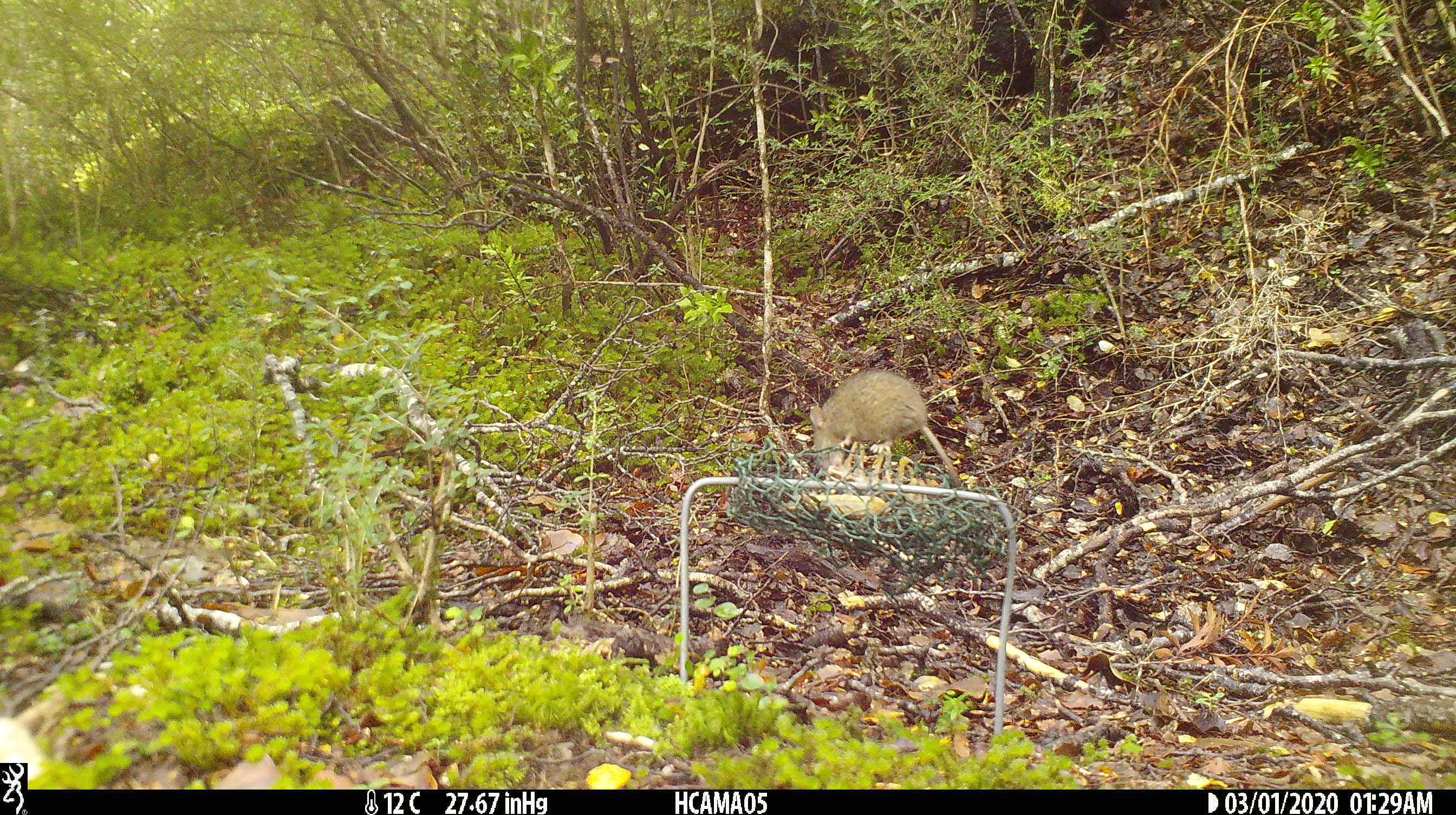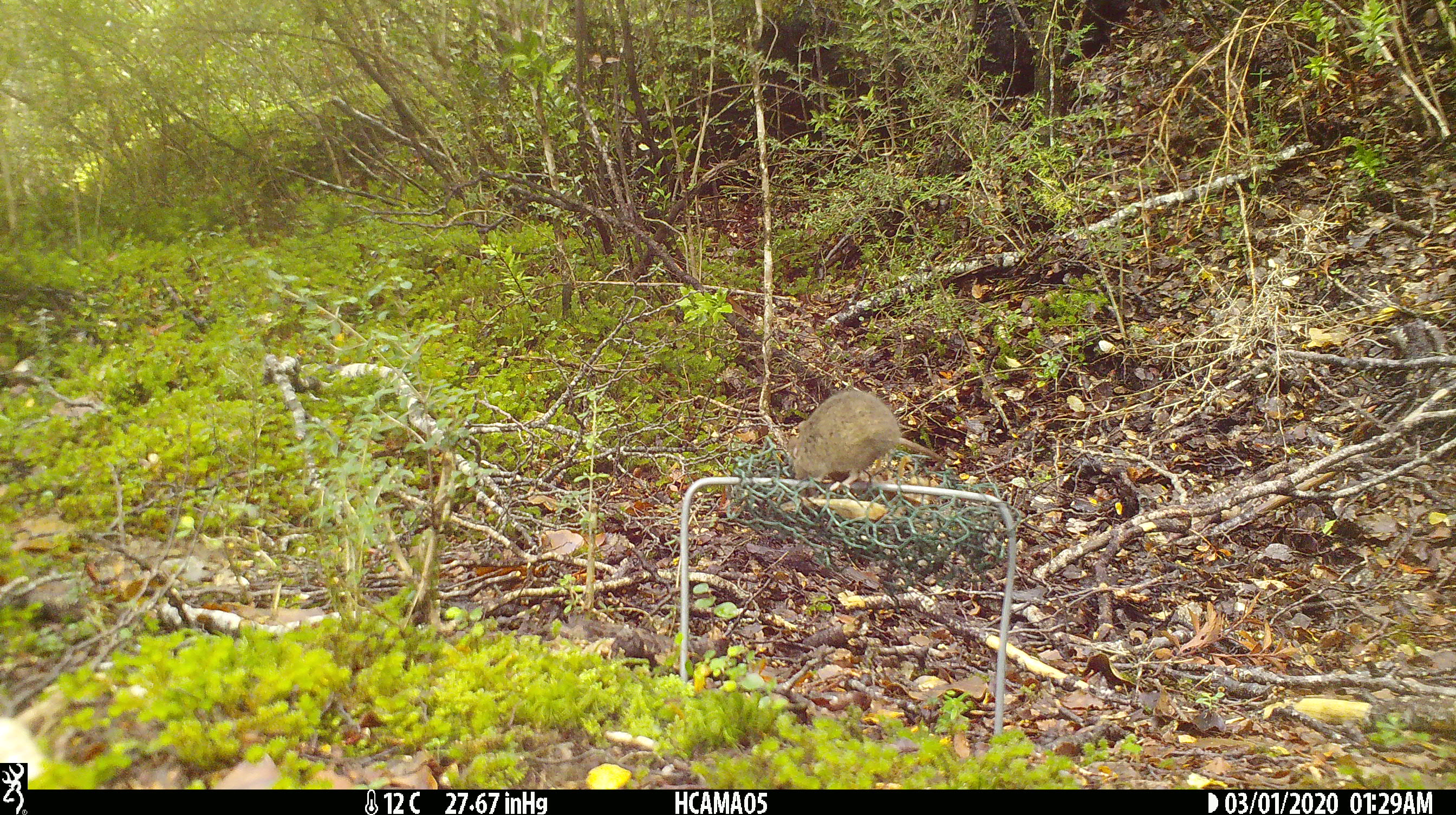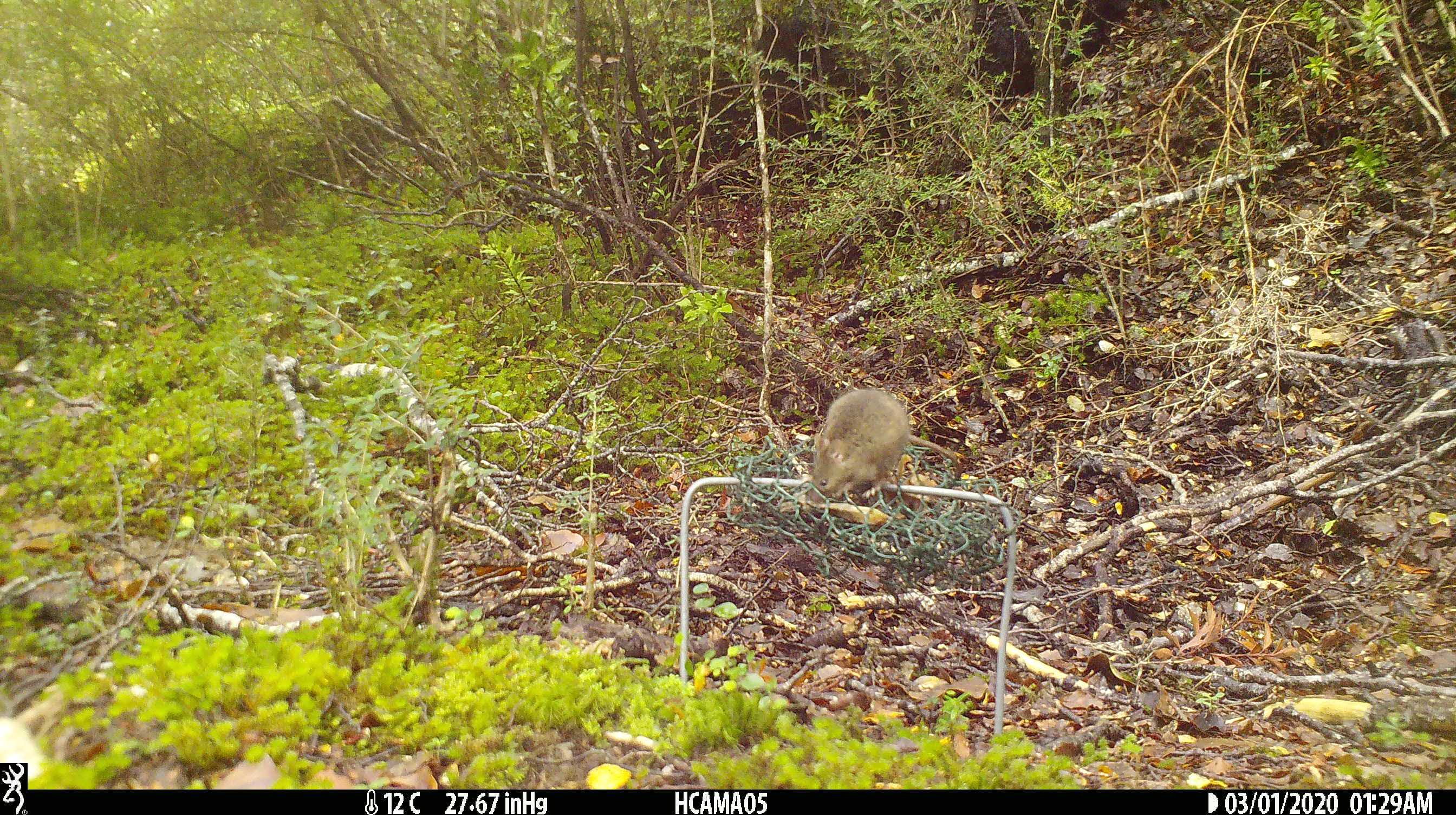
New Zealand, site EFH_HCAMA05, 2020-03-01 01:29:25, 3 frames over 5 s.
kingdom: Animalia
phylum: Chordata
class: Mammalia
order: Rodentia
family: Muridae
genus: Mus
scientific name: Mus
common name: mouse